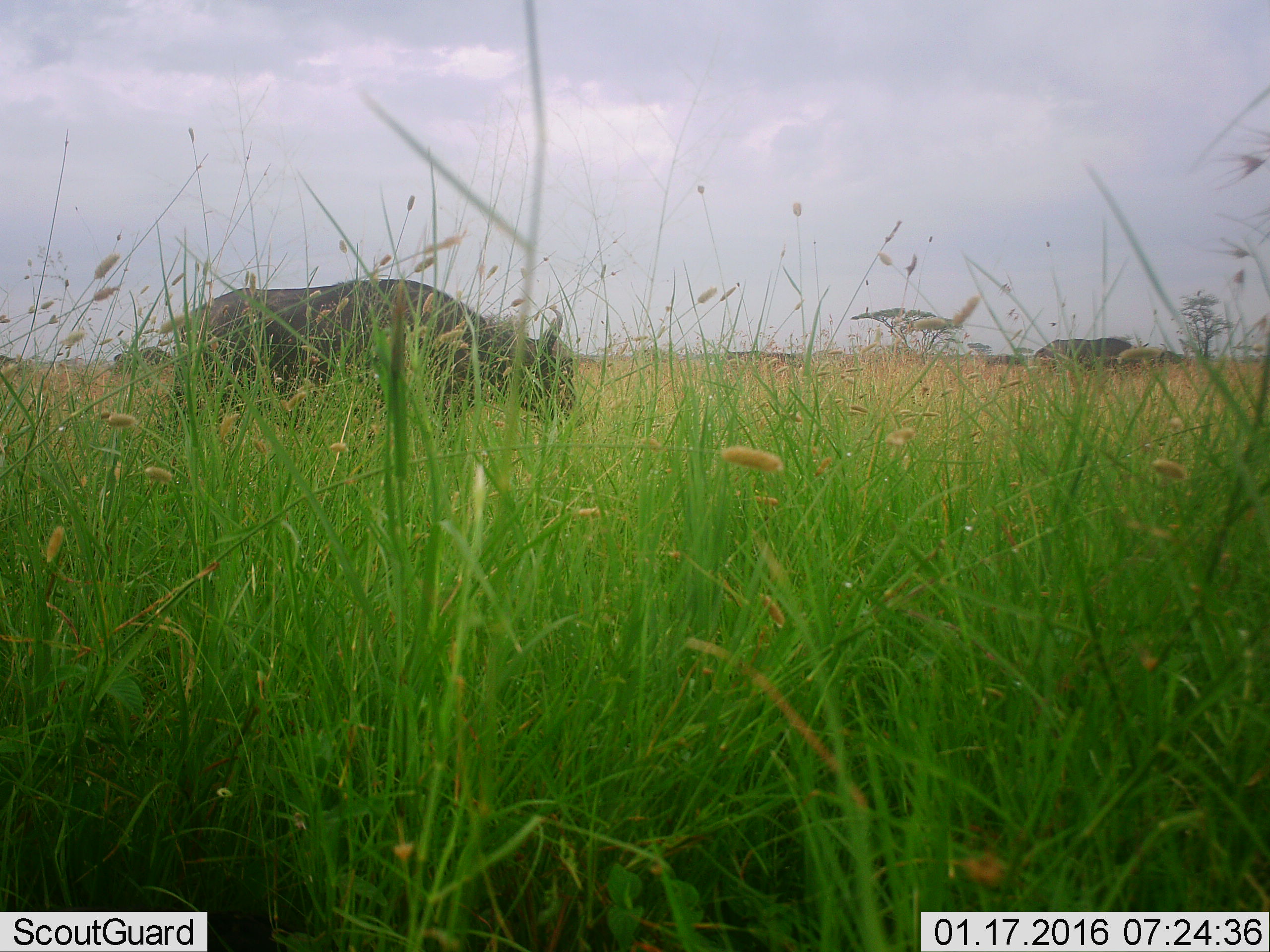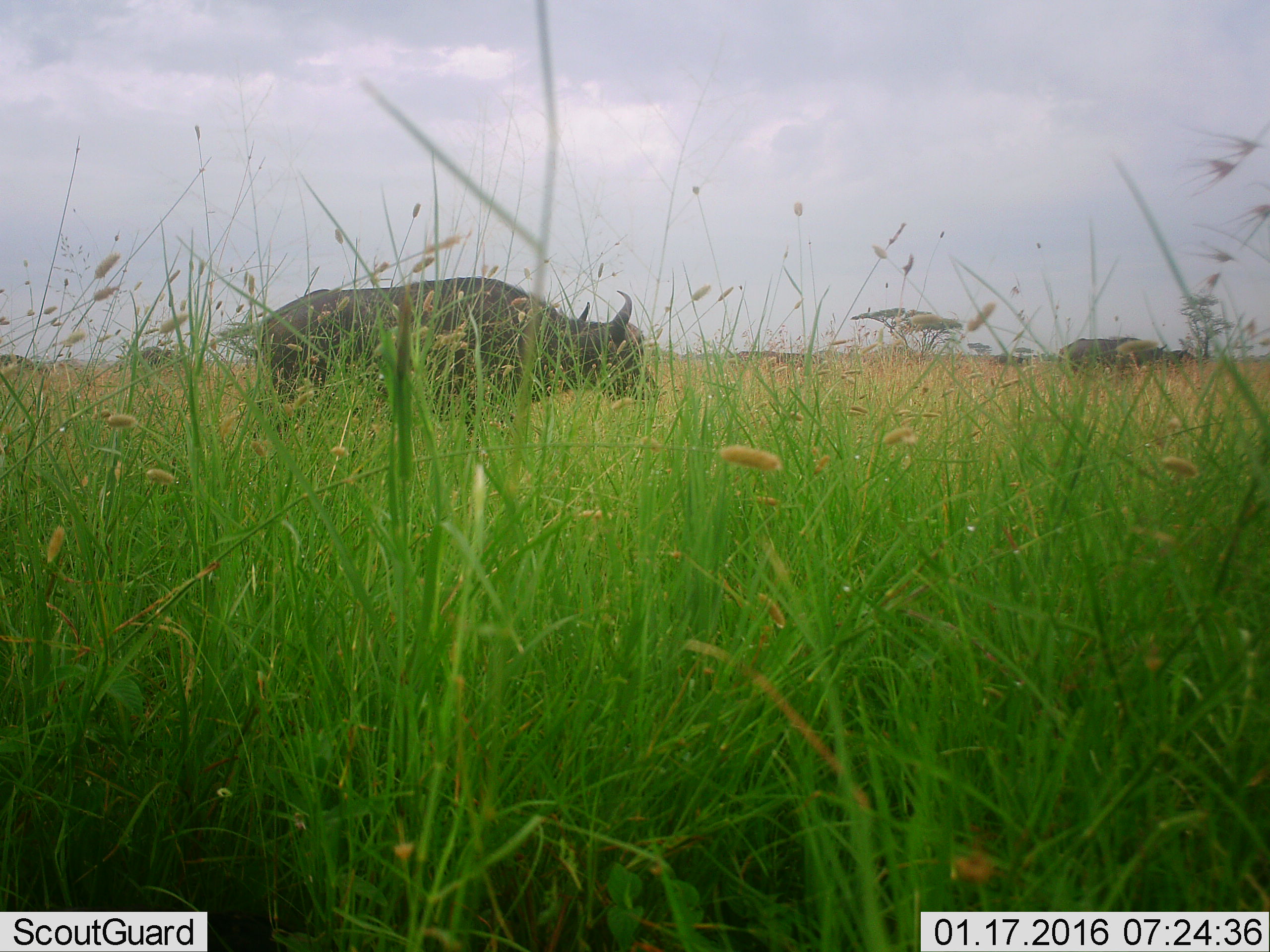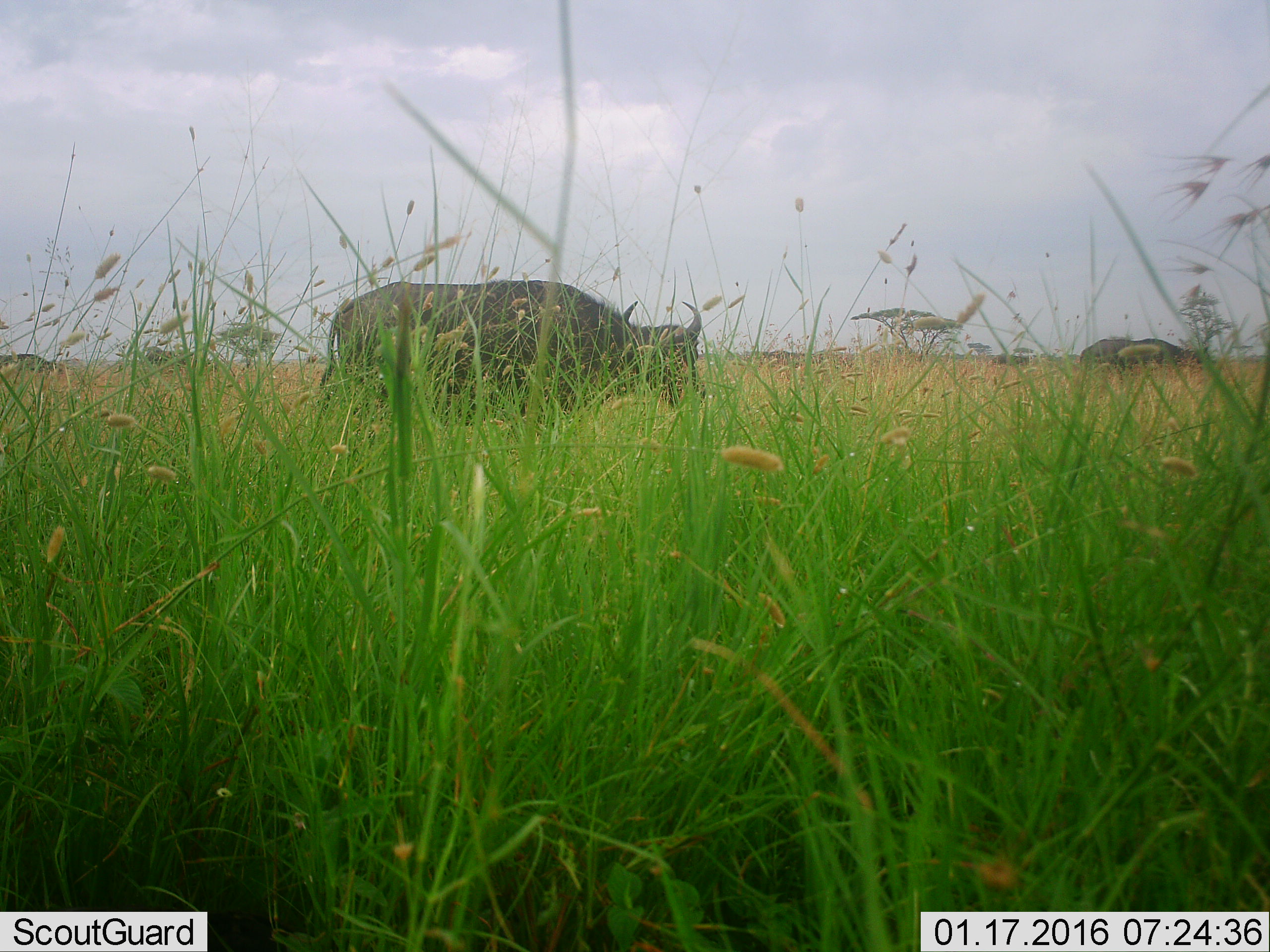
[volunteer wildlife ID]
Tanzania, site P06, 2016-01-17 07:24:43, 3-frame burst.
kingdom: Animalia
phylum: Chordata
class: Mammalia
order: Artiodactyla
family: Bovidae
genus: Syncerus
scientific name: Syncerus caffer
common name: cape buffalo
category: buffalo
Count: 3.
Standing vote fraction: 10%.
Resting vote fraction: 0%.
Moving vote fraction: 80%.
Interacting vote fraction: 0%.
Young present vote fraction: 0%.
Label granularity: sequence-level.